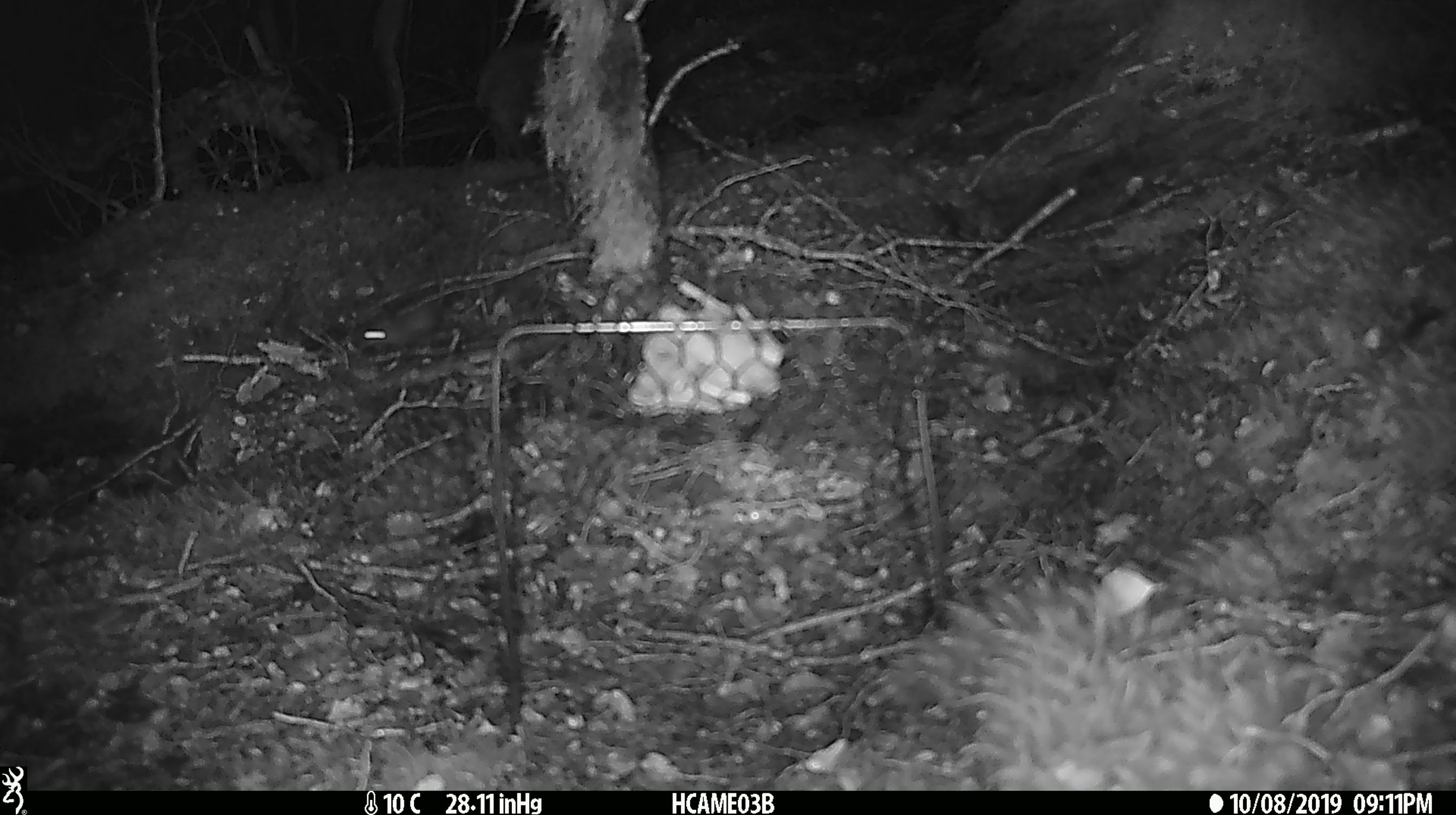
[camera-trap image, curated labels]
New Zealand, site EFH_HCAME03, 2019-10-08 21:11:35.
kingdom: Animalia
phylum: Chordata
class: Mammalia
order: Rodentia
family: Muridae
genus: Mus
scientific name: Mus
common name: mouse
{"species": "mouse (Mus)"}